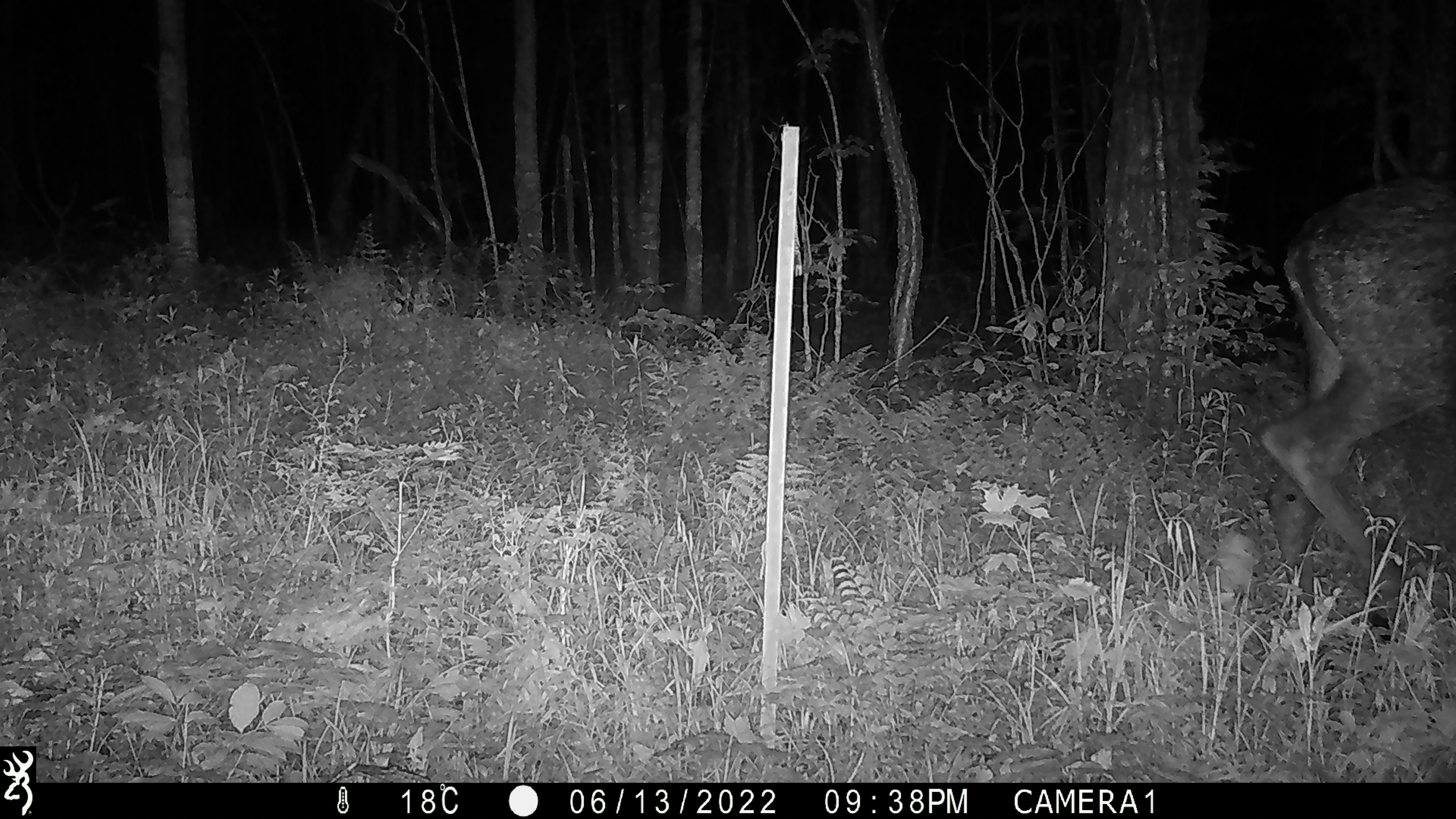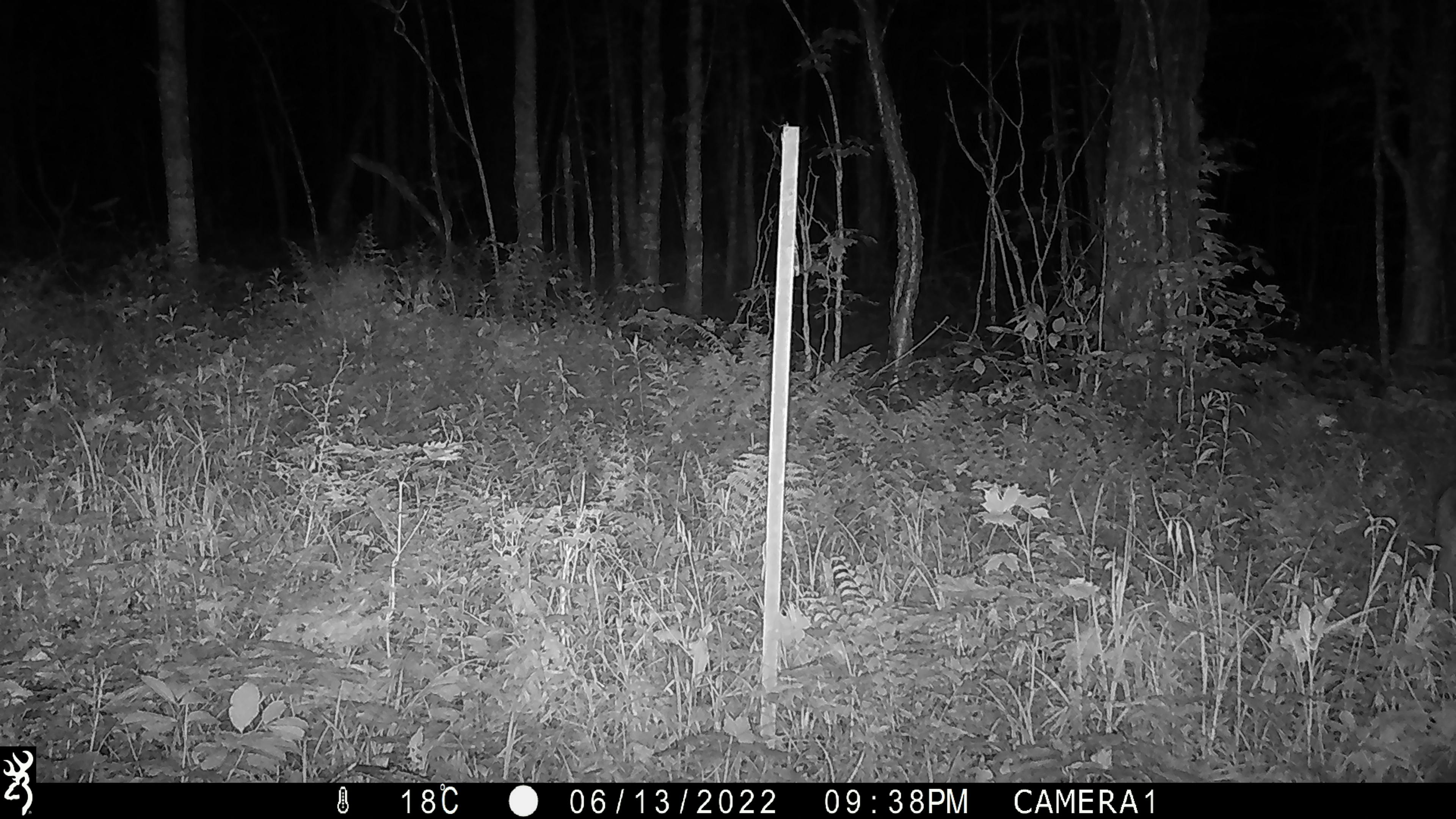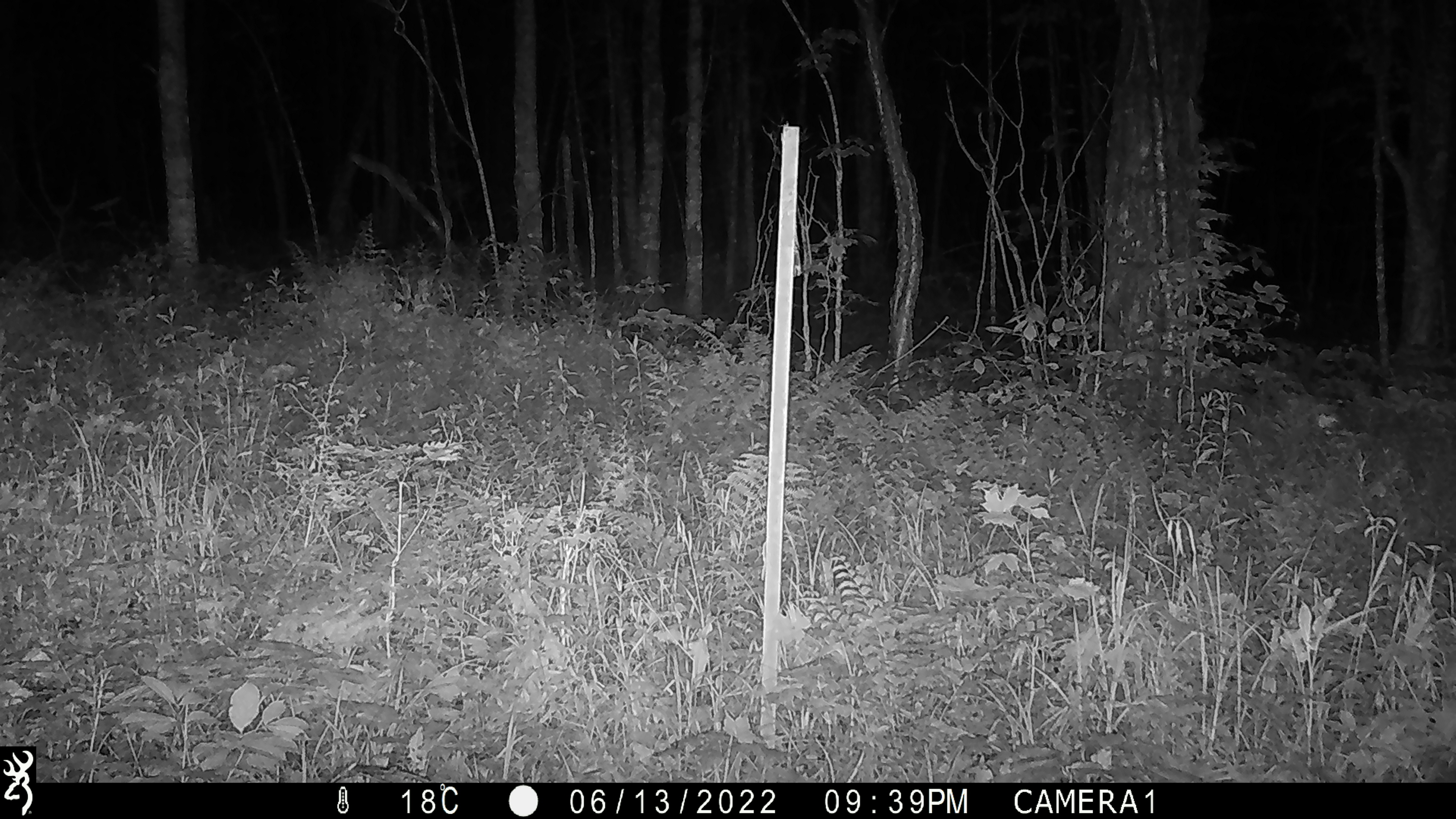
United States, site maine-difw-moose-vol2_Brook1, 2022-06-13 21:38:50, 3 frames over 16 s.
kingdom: Animalia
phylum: Chordata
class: Mammalia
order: Artiodactyla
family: Cervidae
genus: Alces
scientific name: Alces alces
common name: moose